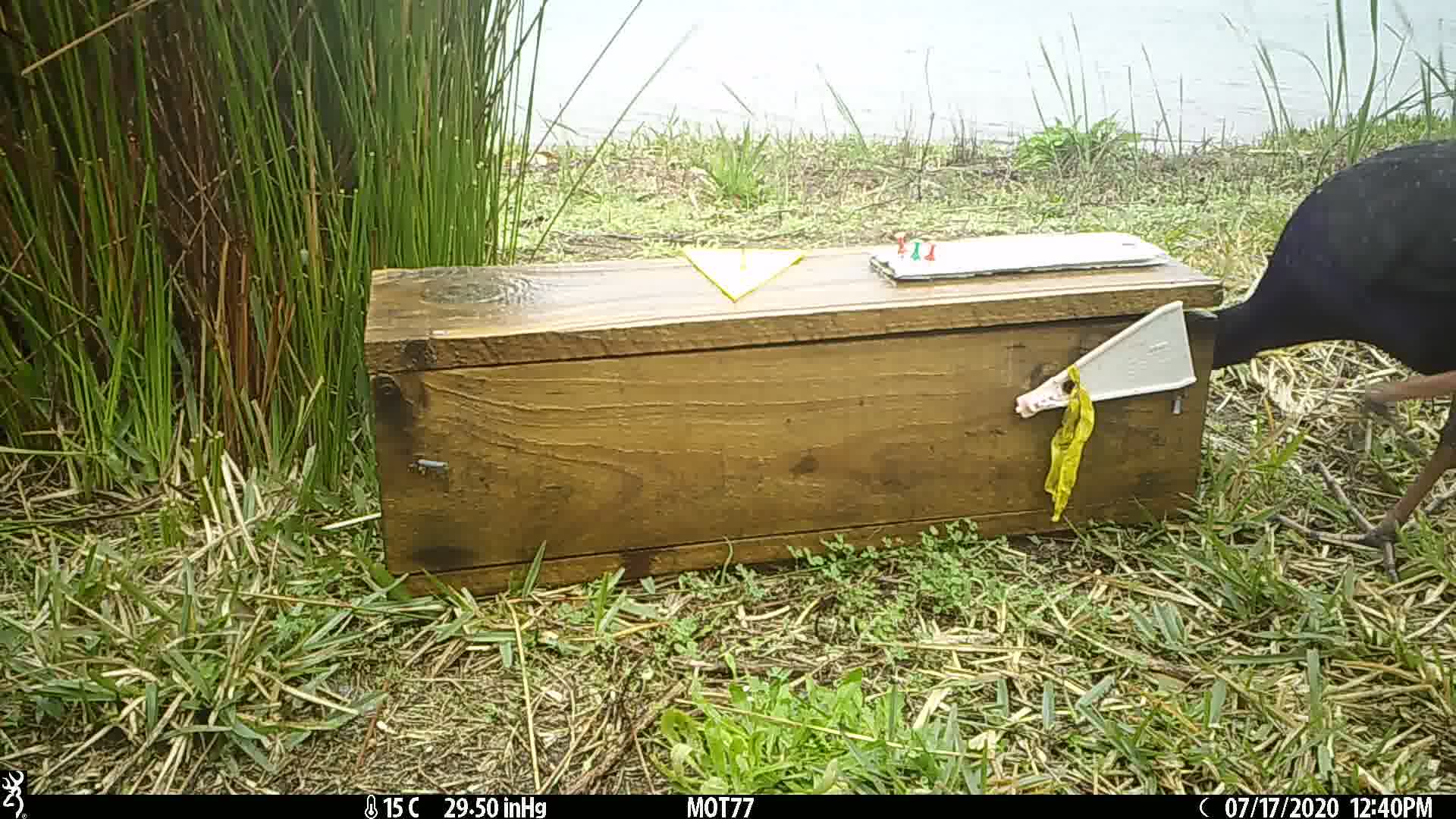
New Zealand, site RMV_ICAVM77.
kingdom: Animalia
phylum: Chordata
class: Aves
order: Gruiformes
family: Rallidae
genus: Porphyrio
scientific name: Porphyrio melanotus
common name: australasian swamphen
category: pukeko